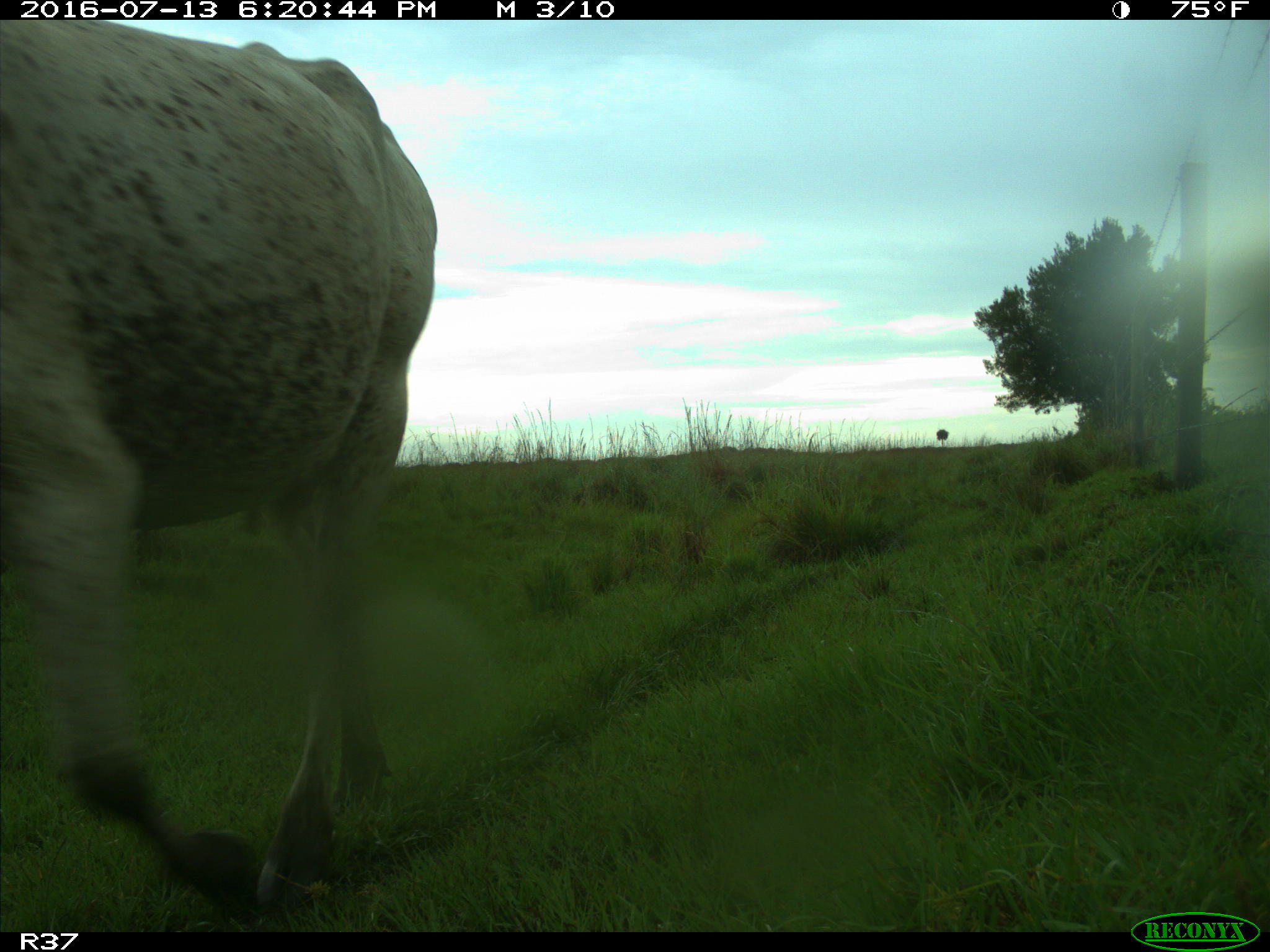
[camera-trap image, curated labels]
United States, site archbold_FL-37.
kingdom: Animalia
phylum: Chordata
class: Mammalia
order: Artiodactyla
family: Bovidae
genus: Bos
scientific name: Bos taurus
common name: domestic cow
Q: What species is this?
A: Bos taurus (domestic cow).